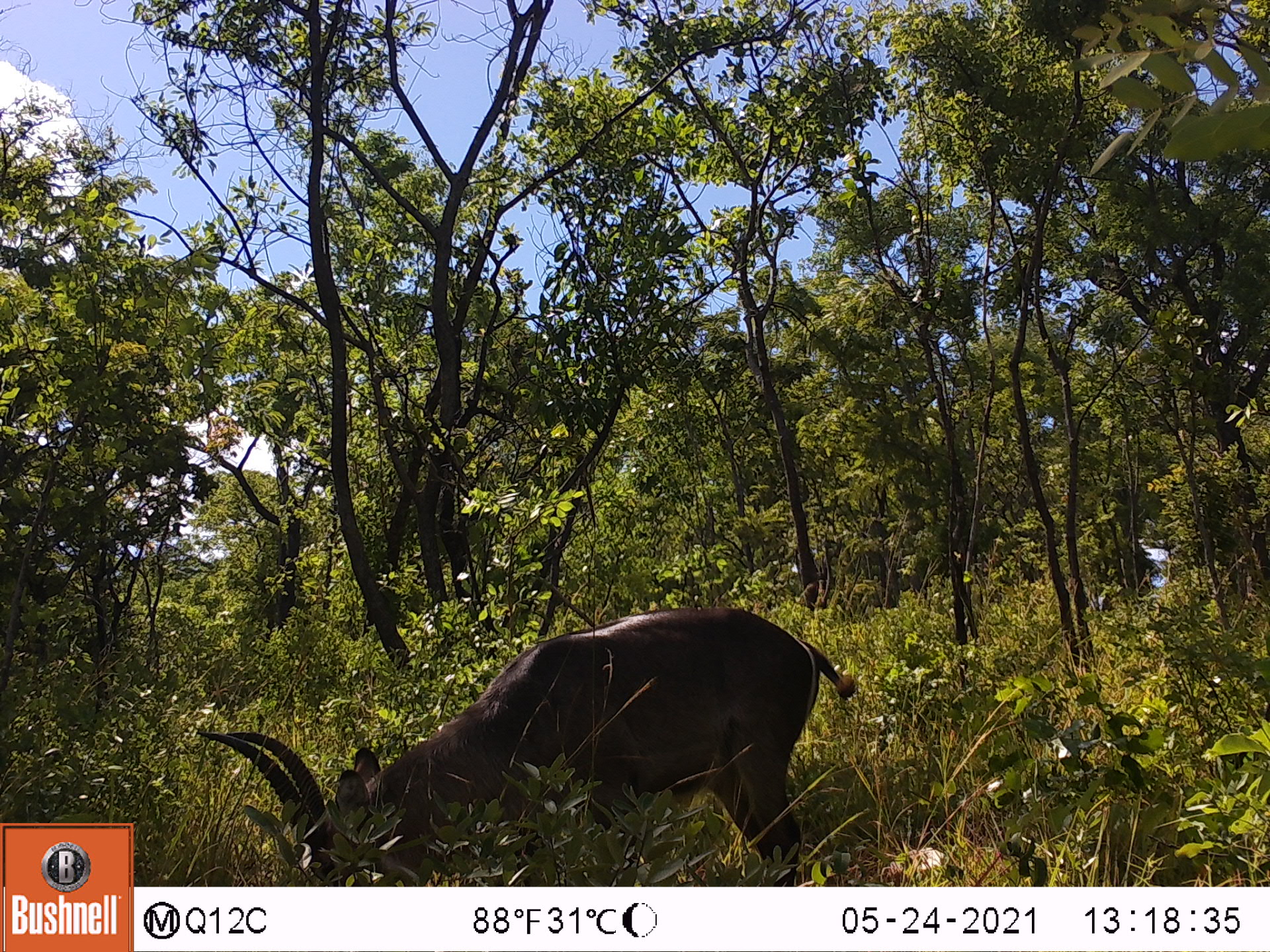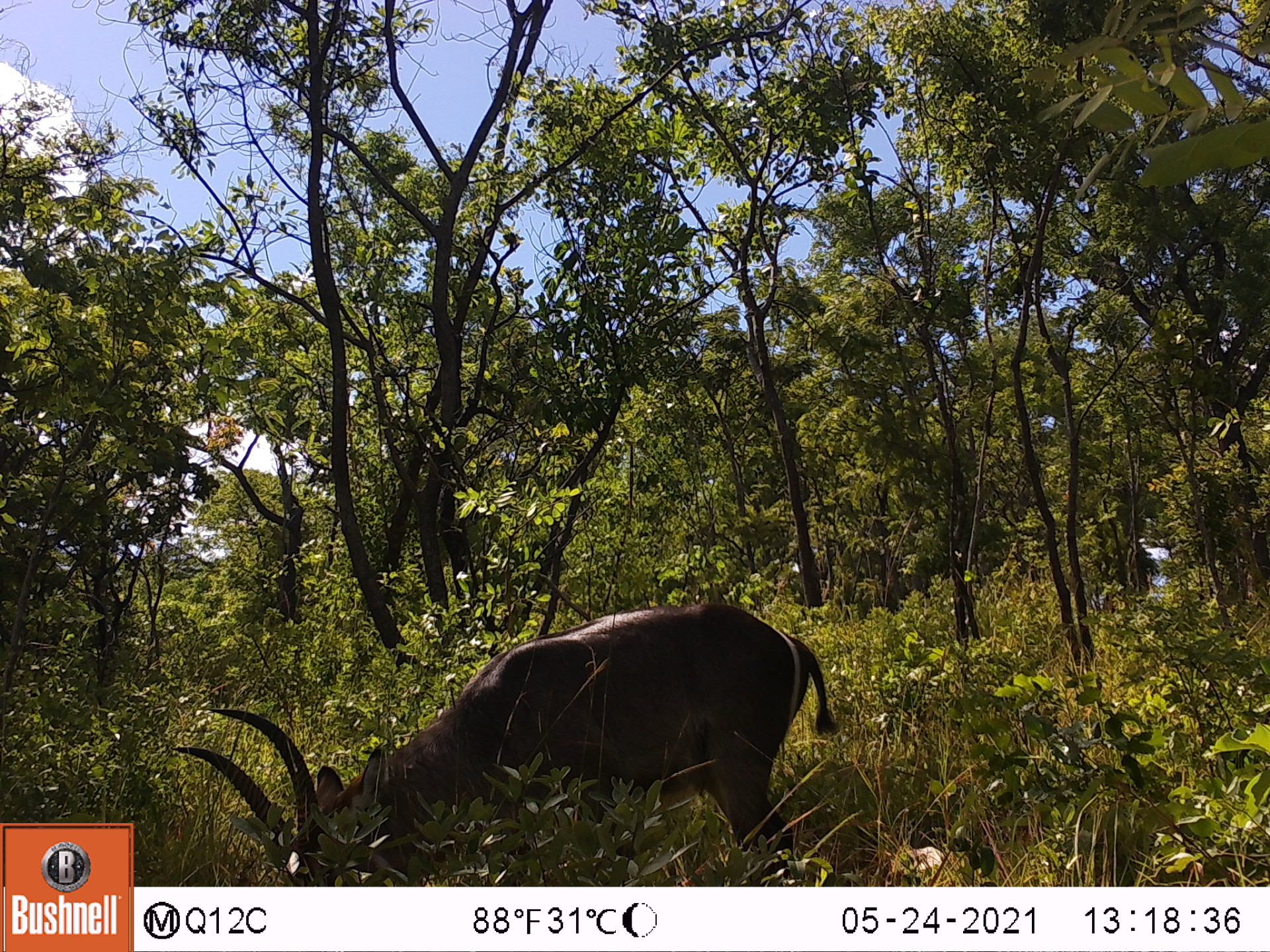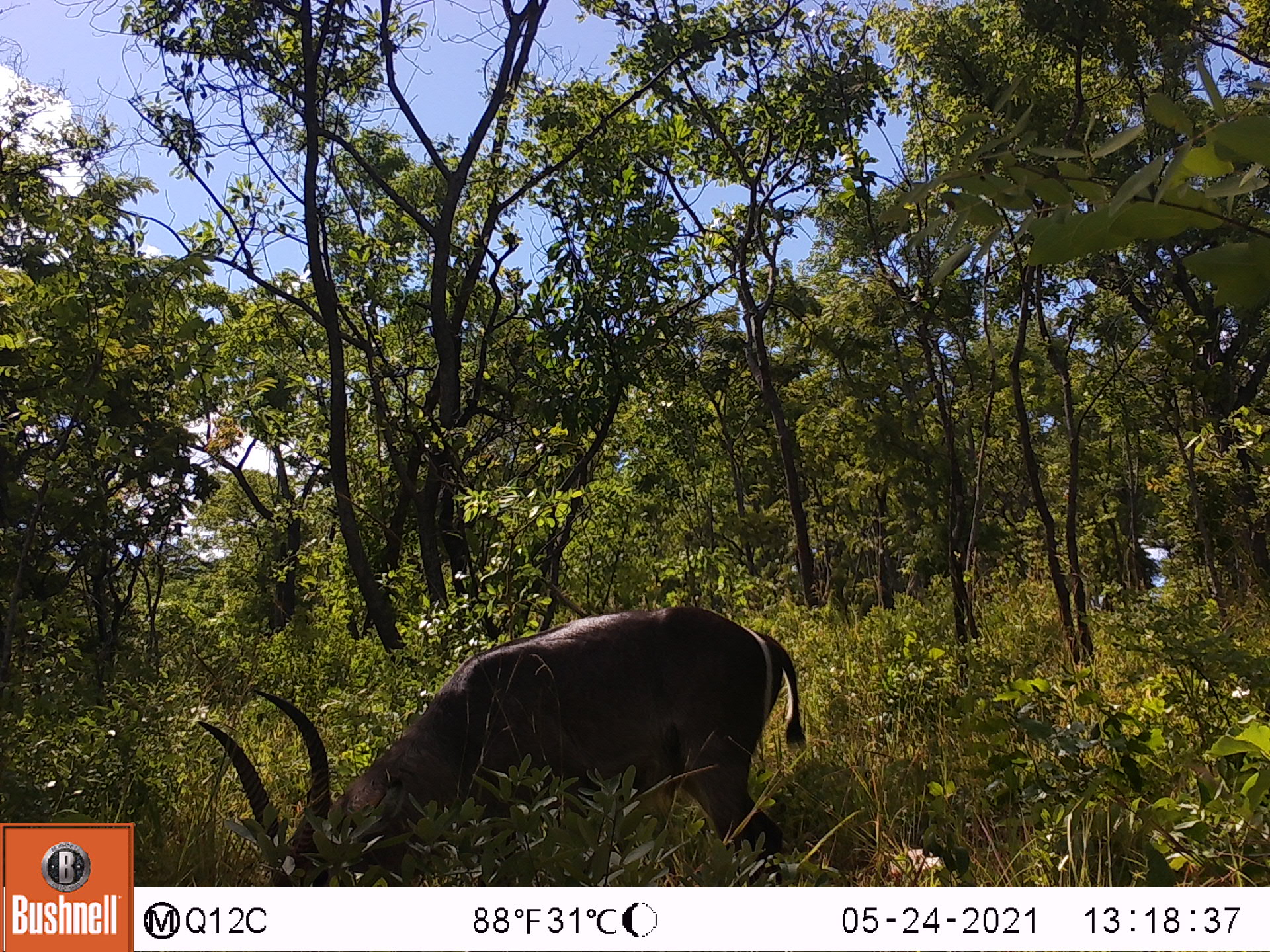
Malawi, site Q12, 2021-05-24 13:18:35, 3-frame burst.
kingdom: Animalia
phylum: Chordata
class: Mammalia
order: Artiodactyla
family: Bovidae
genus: Kobus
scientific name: Kobus ellipsiprymnus ellipsiprymnus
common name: common waterbuck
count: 1